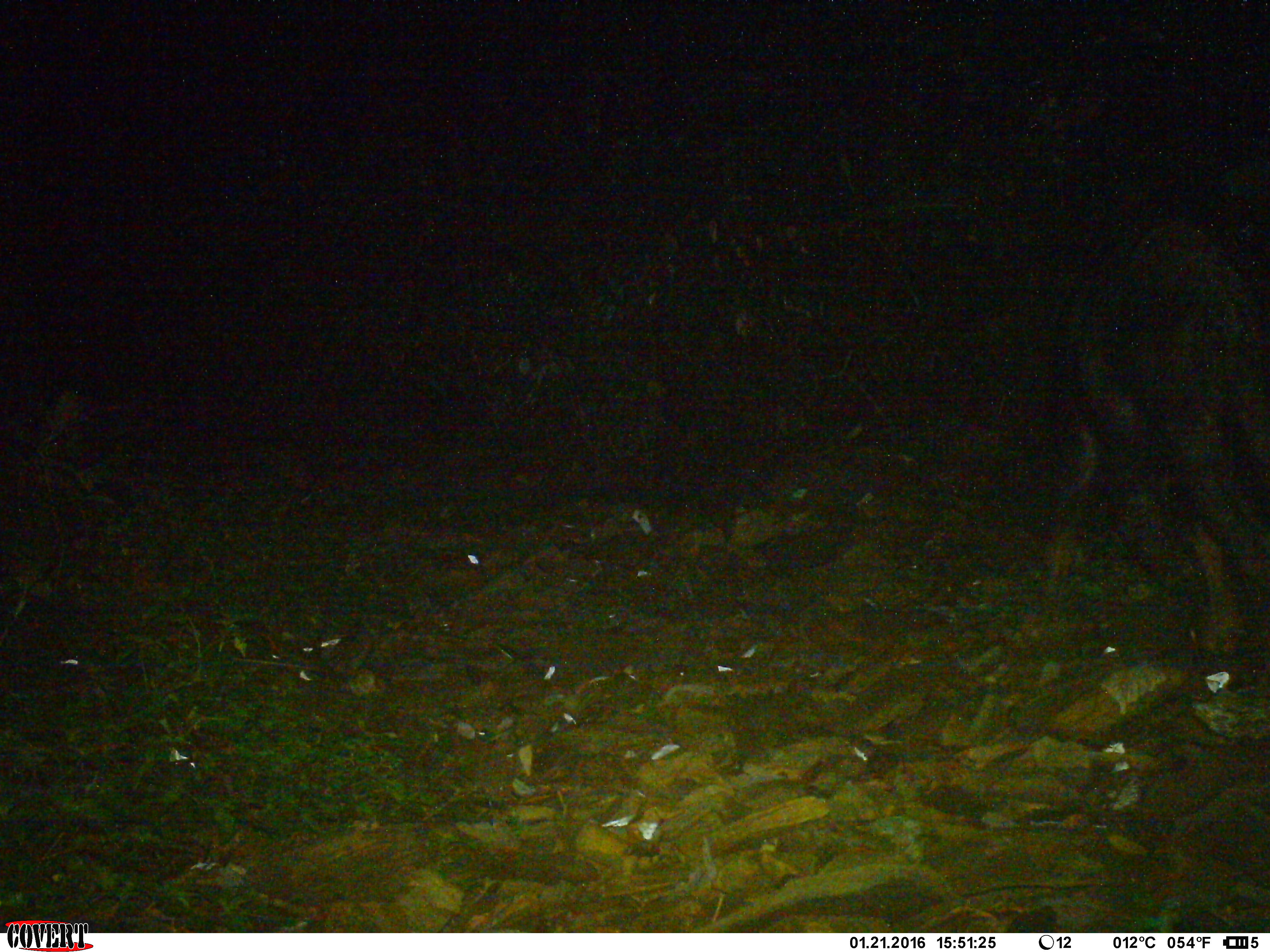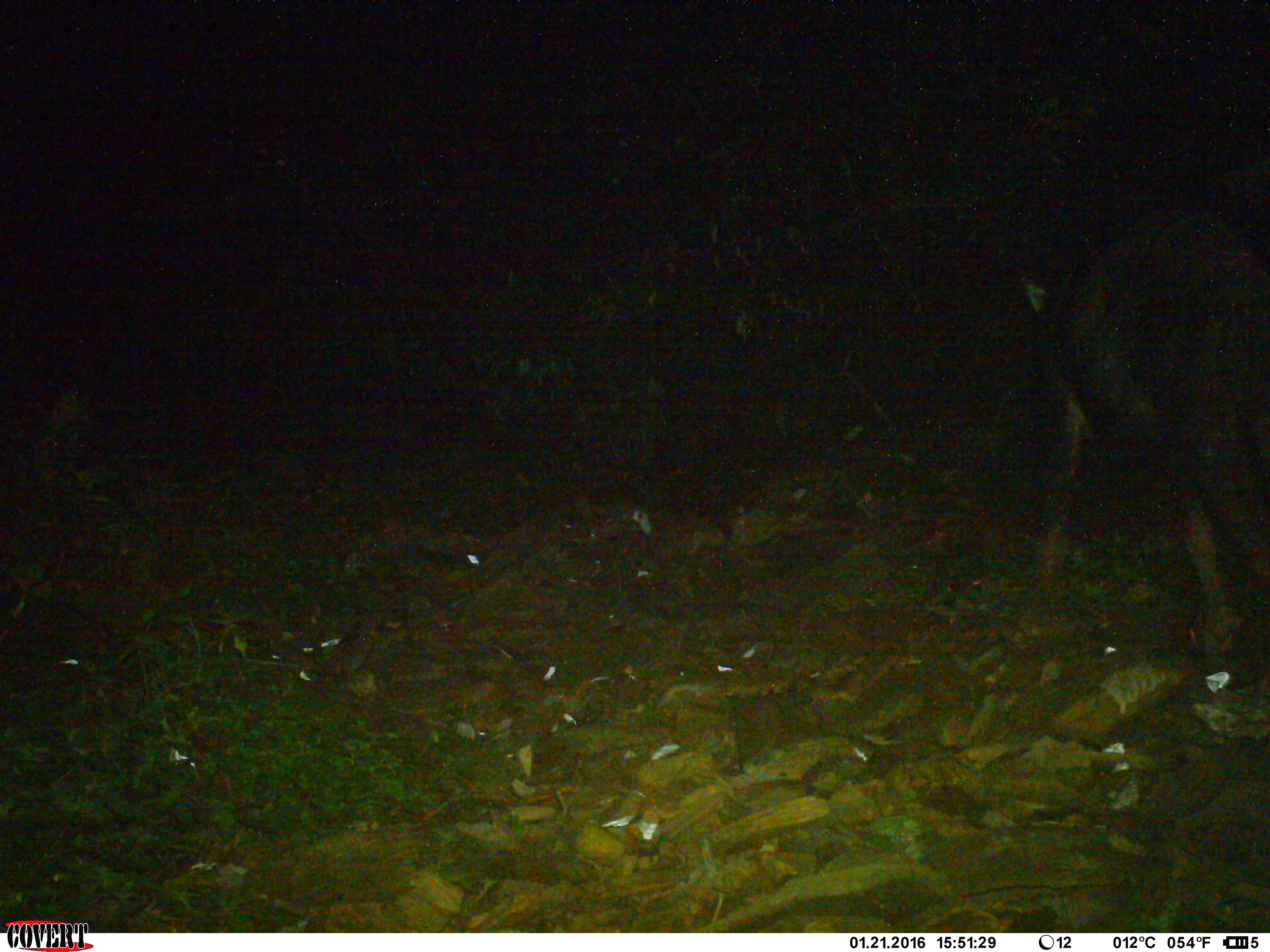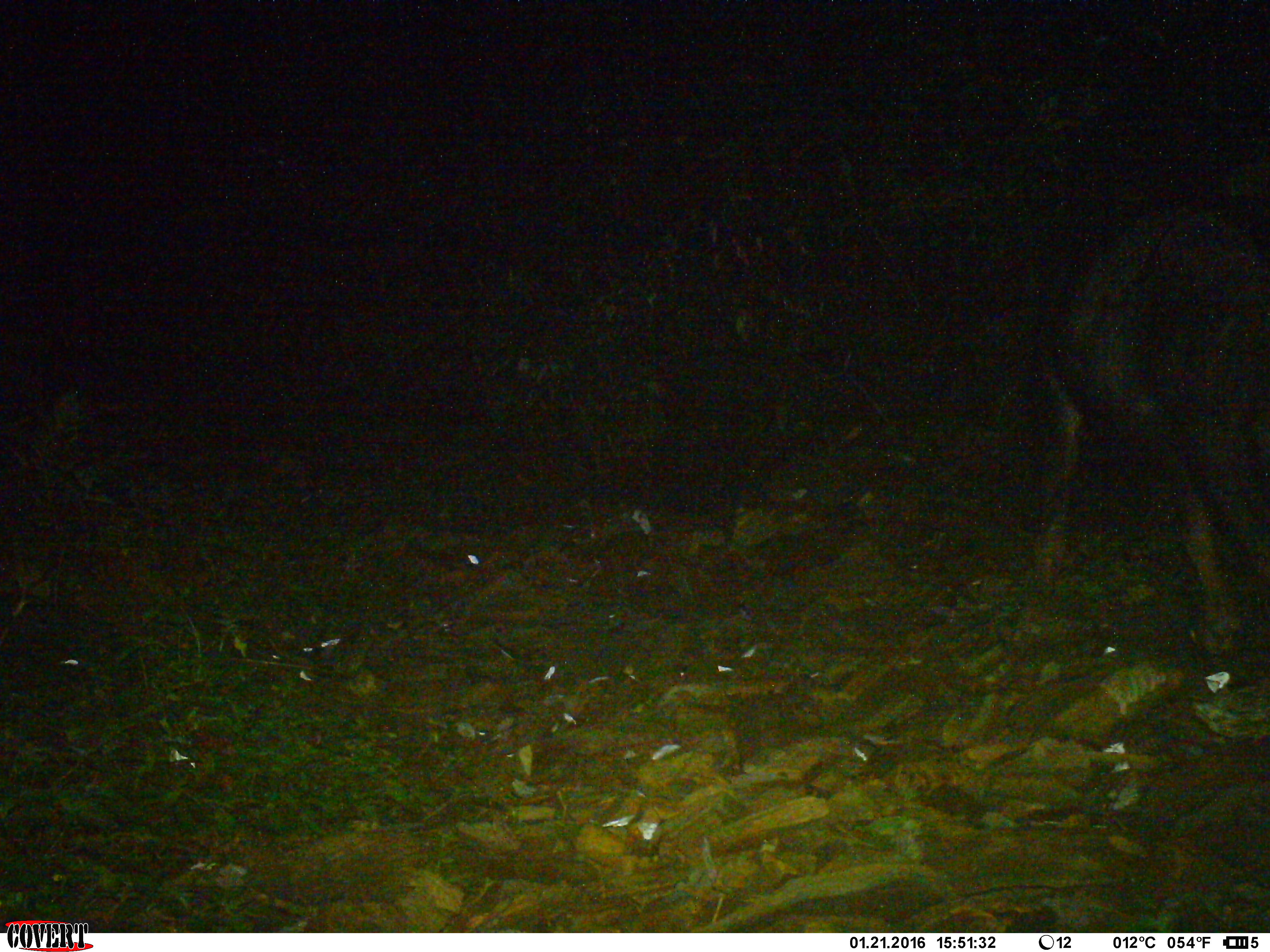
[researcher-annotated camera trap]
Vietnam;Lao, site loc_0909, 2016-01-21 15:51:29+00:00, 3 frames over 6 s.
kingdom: Animalia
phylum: Chordata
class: Mammalia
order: Artiodactyla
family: Bovidae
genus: Capricornis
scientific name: Capricornis sumatraensis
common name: chinese serow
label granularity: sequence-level